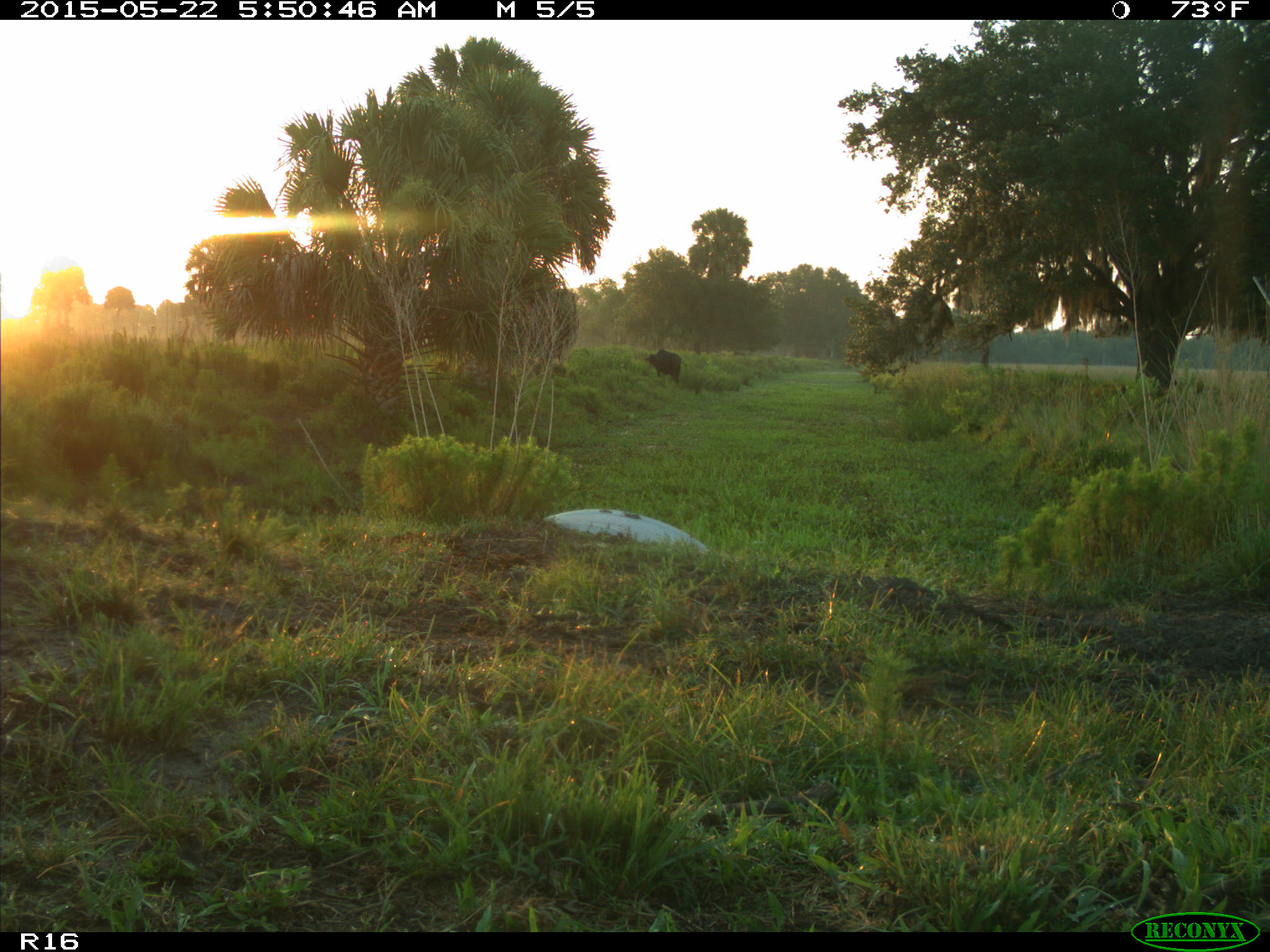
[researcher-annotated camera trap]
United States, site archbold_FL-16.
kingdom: Animalia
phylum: Chordata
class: Mammalia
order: Artiodactyla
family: Bovidae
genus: Bos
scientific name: Bos taurus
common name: domestic cow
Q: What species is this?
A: Bos taurus (domestic cow).